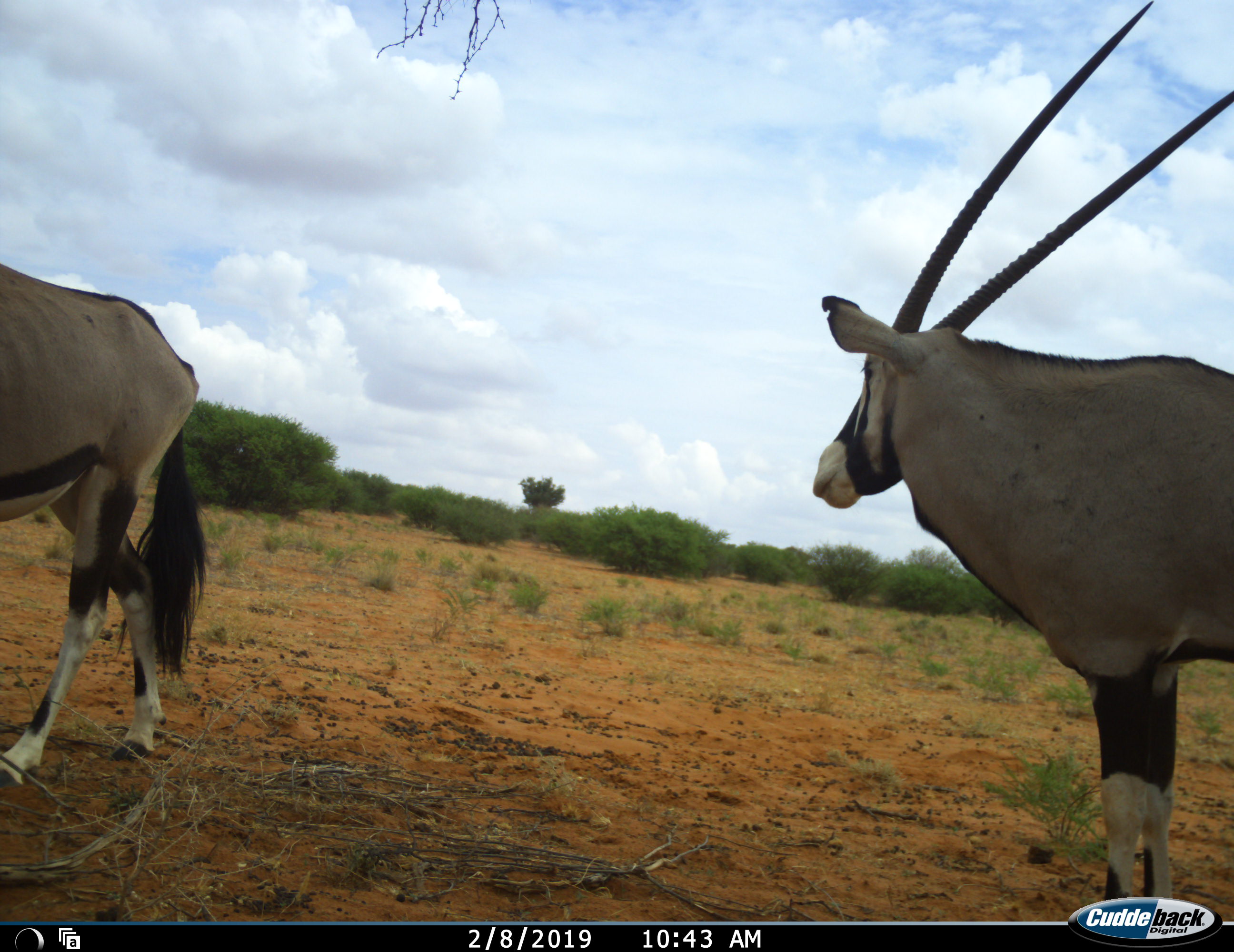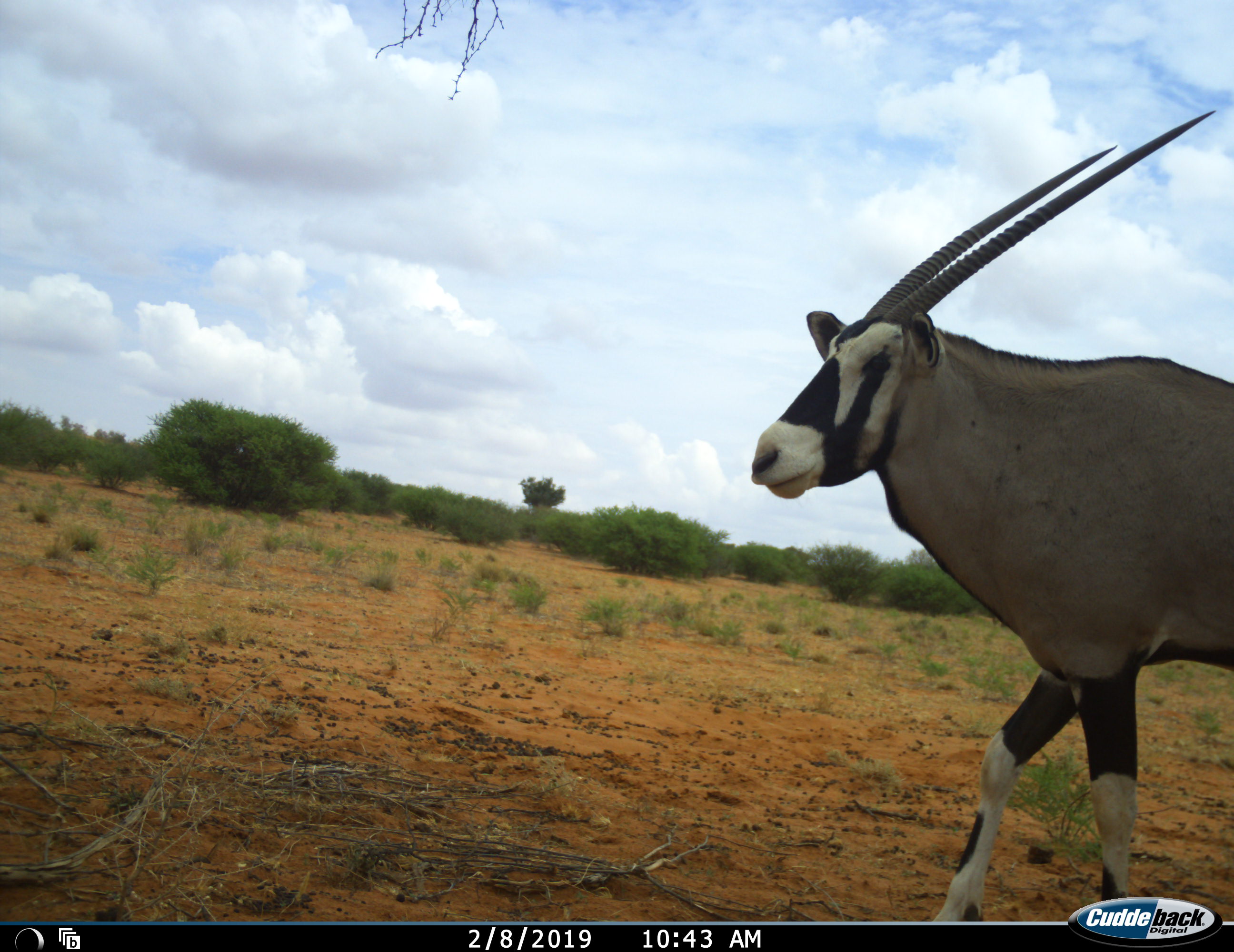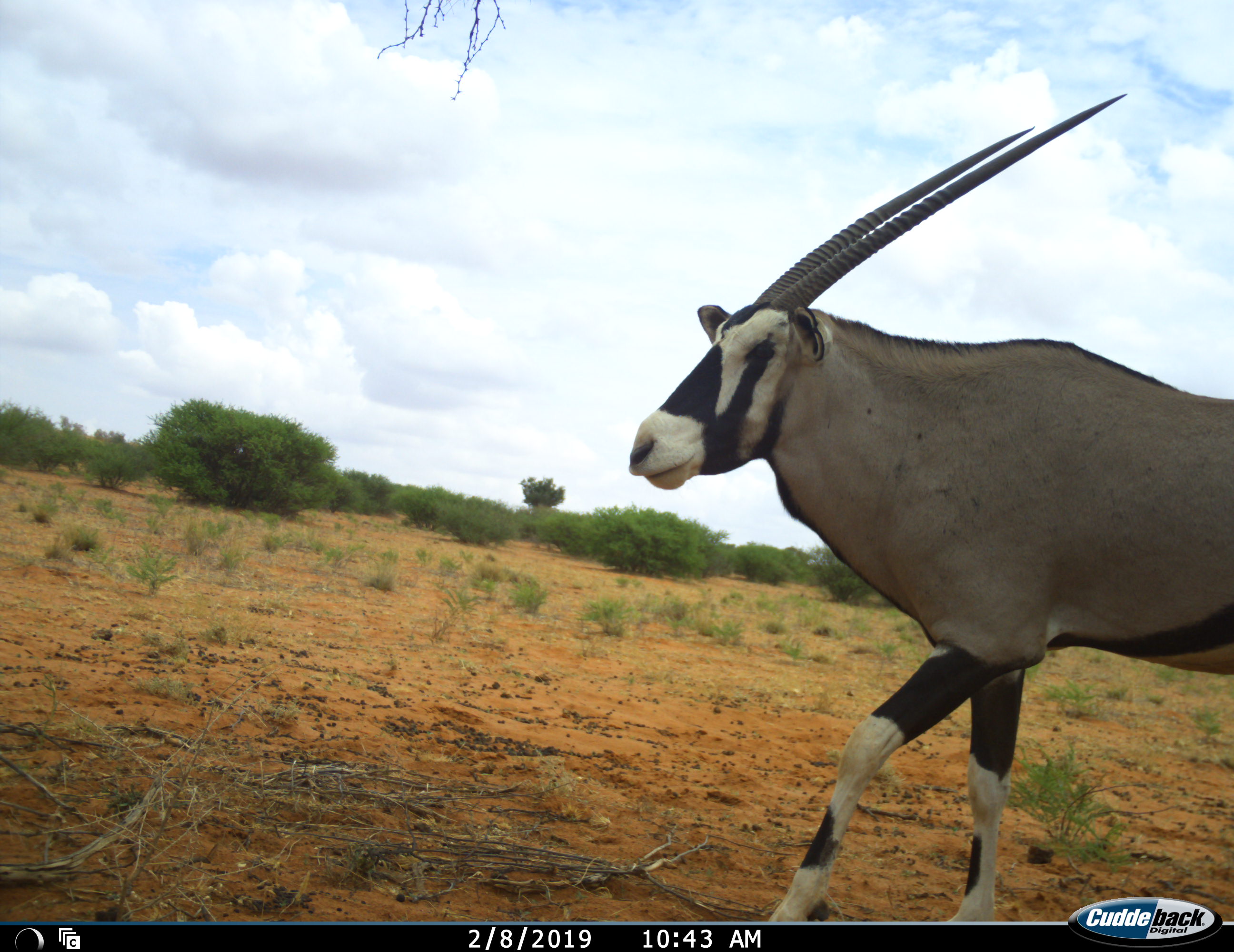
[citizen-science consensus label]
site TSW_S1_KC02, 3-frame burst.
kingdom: Animalia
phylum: Chordata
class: Mammalia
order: Artiodactyla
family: Bovidae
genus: Oryx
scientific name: Oryx gazella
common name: gemsbok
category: oryx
Oryx (gemsbok) (Oryx gazella), count 2. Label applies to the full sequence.